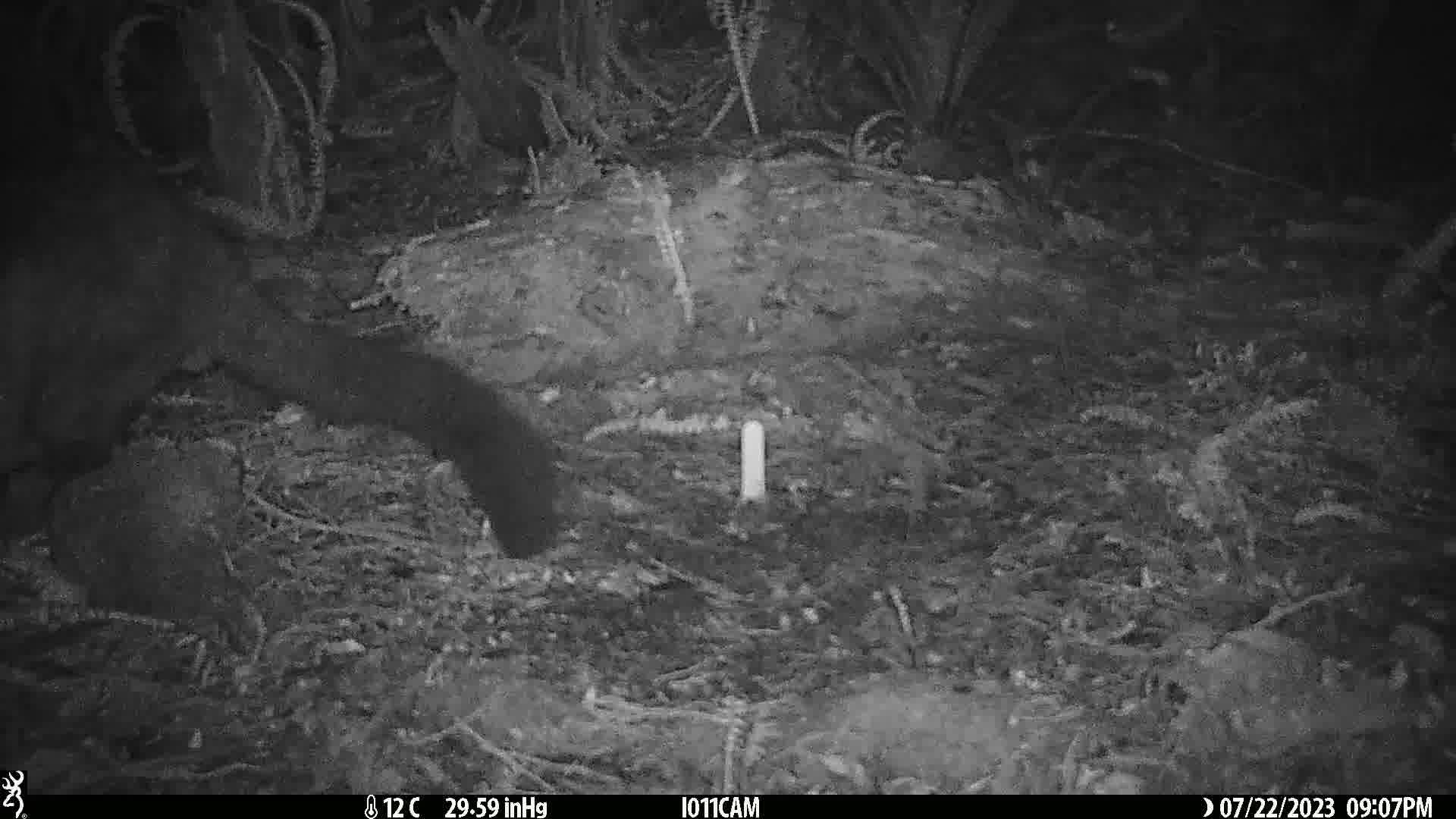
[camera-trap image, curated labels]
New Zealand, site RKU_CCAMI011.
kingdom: Animalia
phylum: Chordata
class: Mammalia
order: Diprotodontia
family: Phalangeridae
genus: Trichosurus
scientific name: Trichosurus vulpecula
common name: common brushtail possum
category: possum